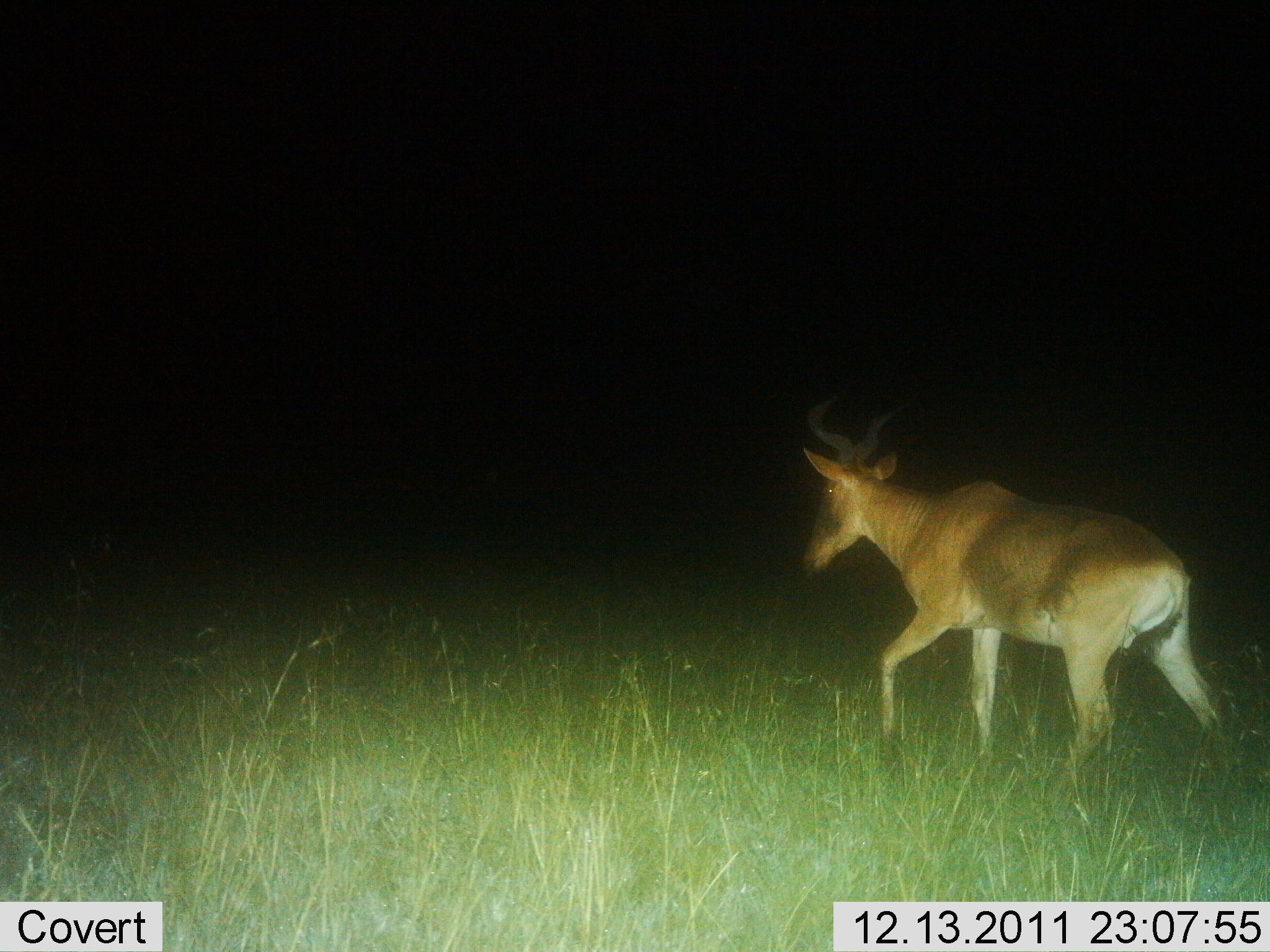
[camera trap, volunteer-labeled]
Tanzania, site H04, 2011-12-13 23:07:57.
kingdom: Animalia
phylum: Chordata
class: Mammalia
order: Artiodactyla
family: Bovidae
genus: Alcelaphus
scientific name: Alcelaphus buselaphus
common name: hartebeest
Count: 1.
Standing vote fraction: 0%.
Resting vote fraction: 0%.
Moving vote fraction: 100%.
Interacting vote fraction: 0%.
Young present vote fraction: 0%.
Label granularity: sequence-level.